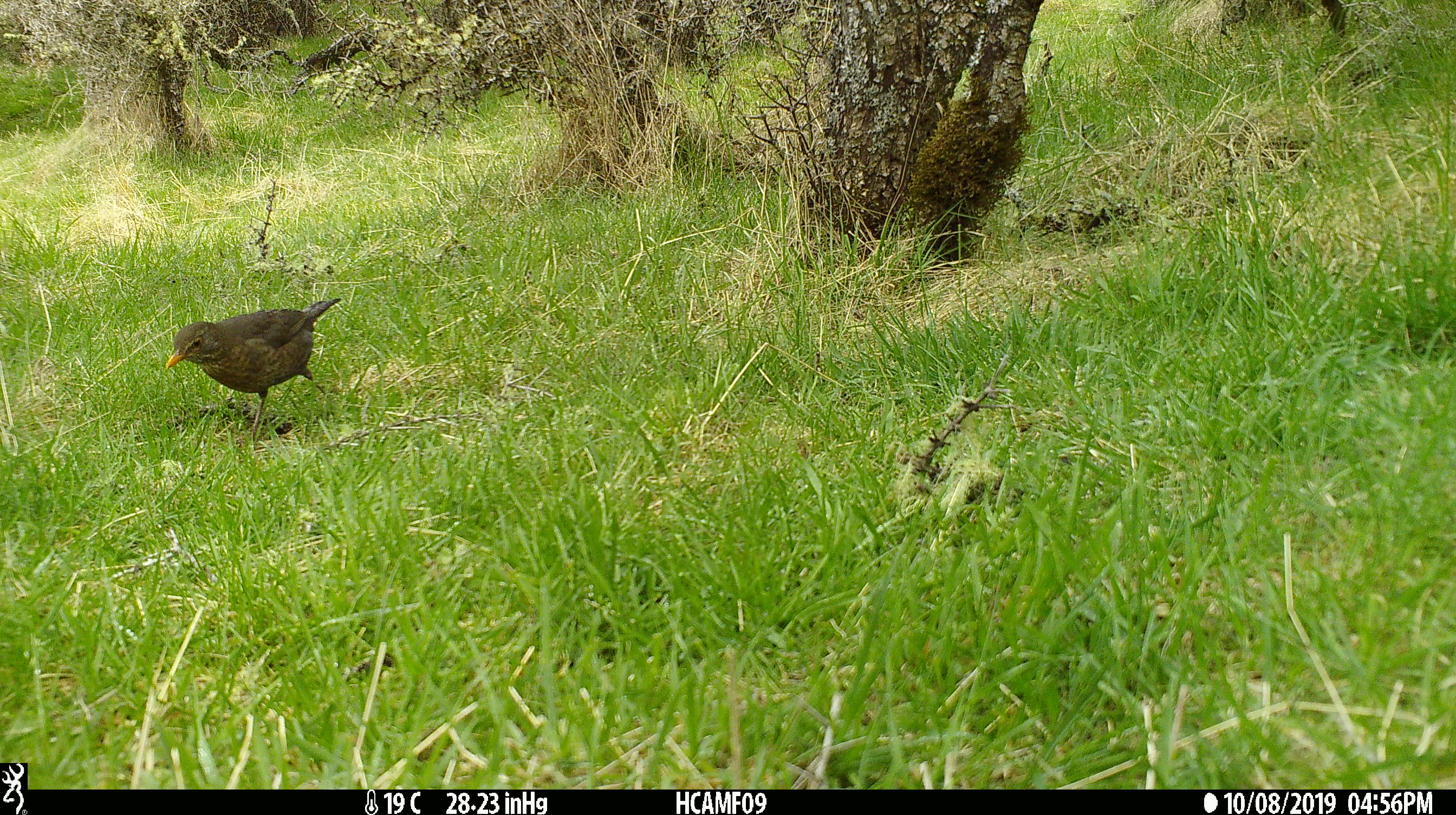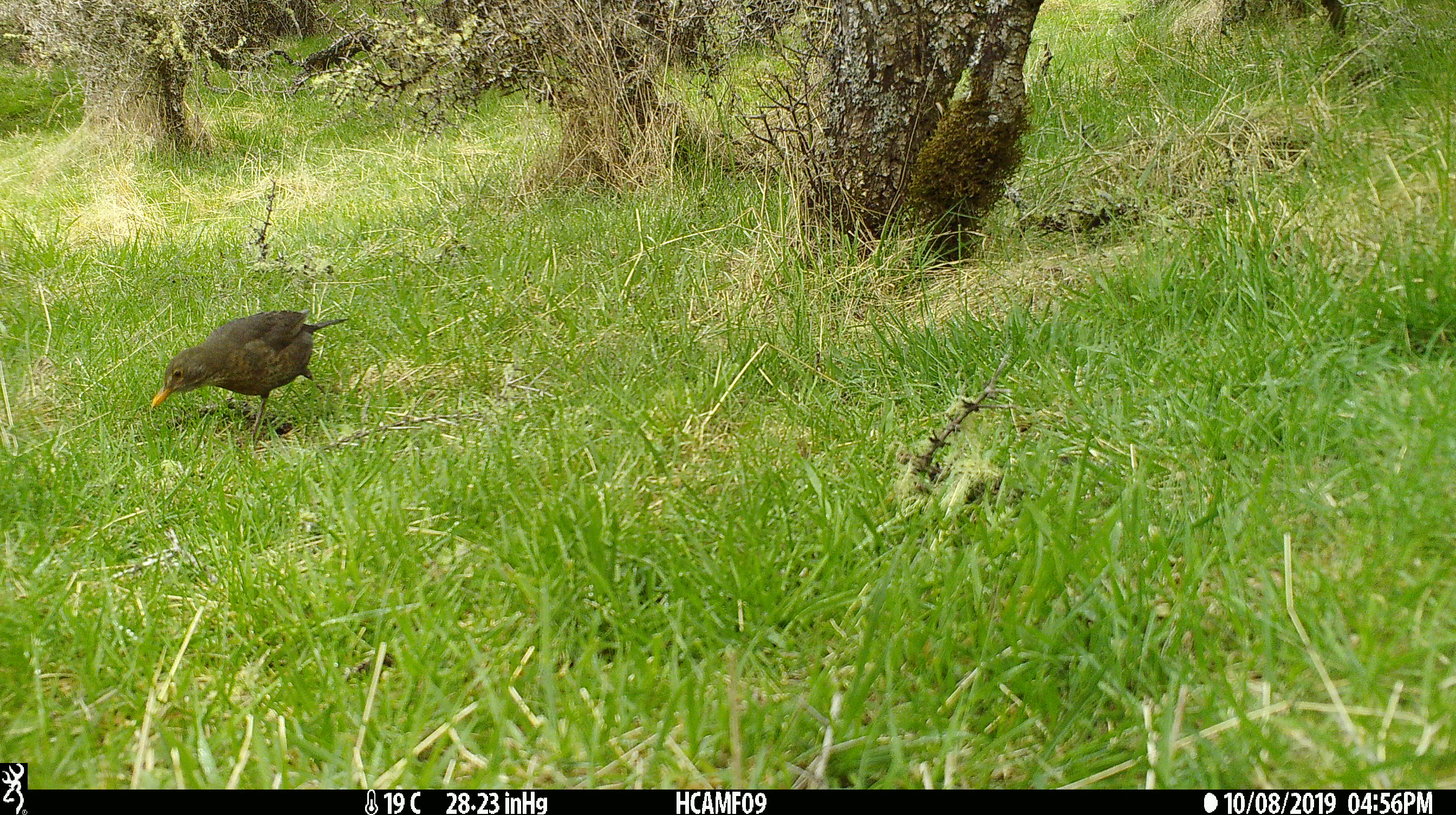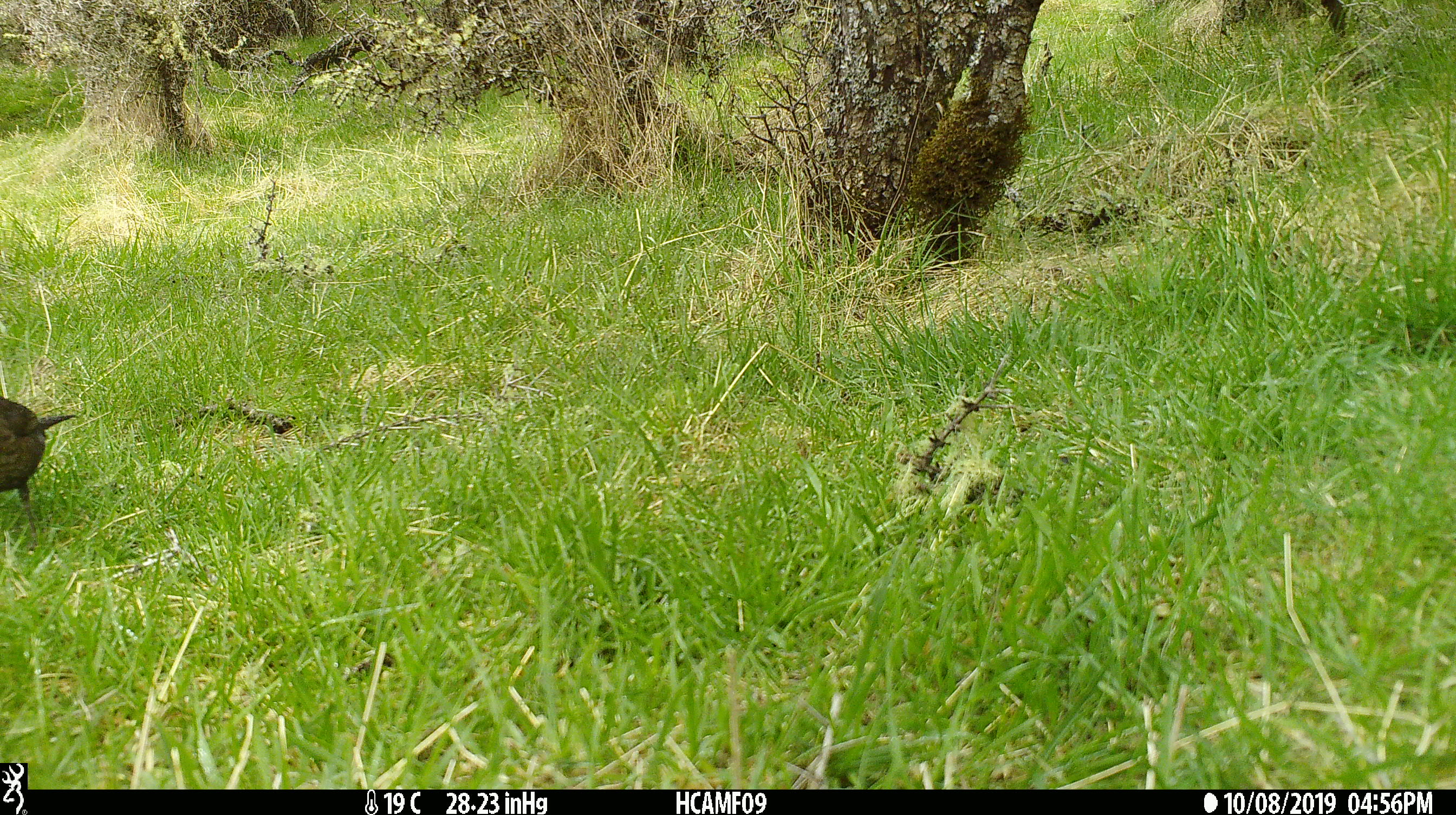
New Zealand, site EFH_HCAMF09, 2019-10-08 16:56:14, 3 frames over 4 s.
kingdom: Animalia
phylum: Chordata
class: Aves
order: Passeriformes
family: Turdidae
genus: Turdus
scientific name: Turdus merula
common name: eurasian blackbird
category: blackbird